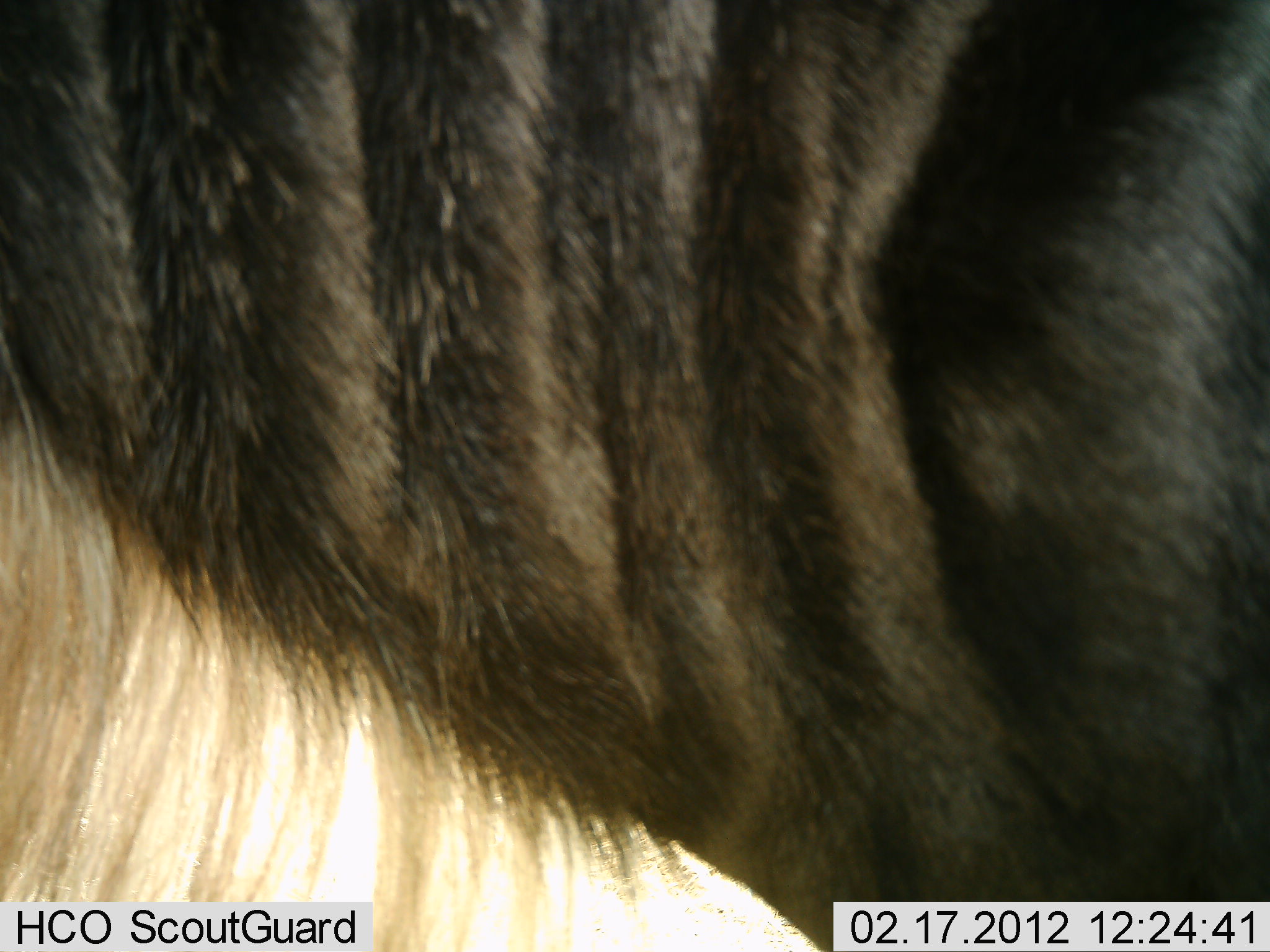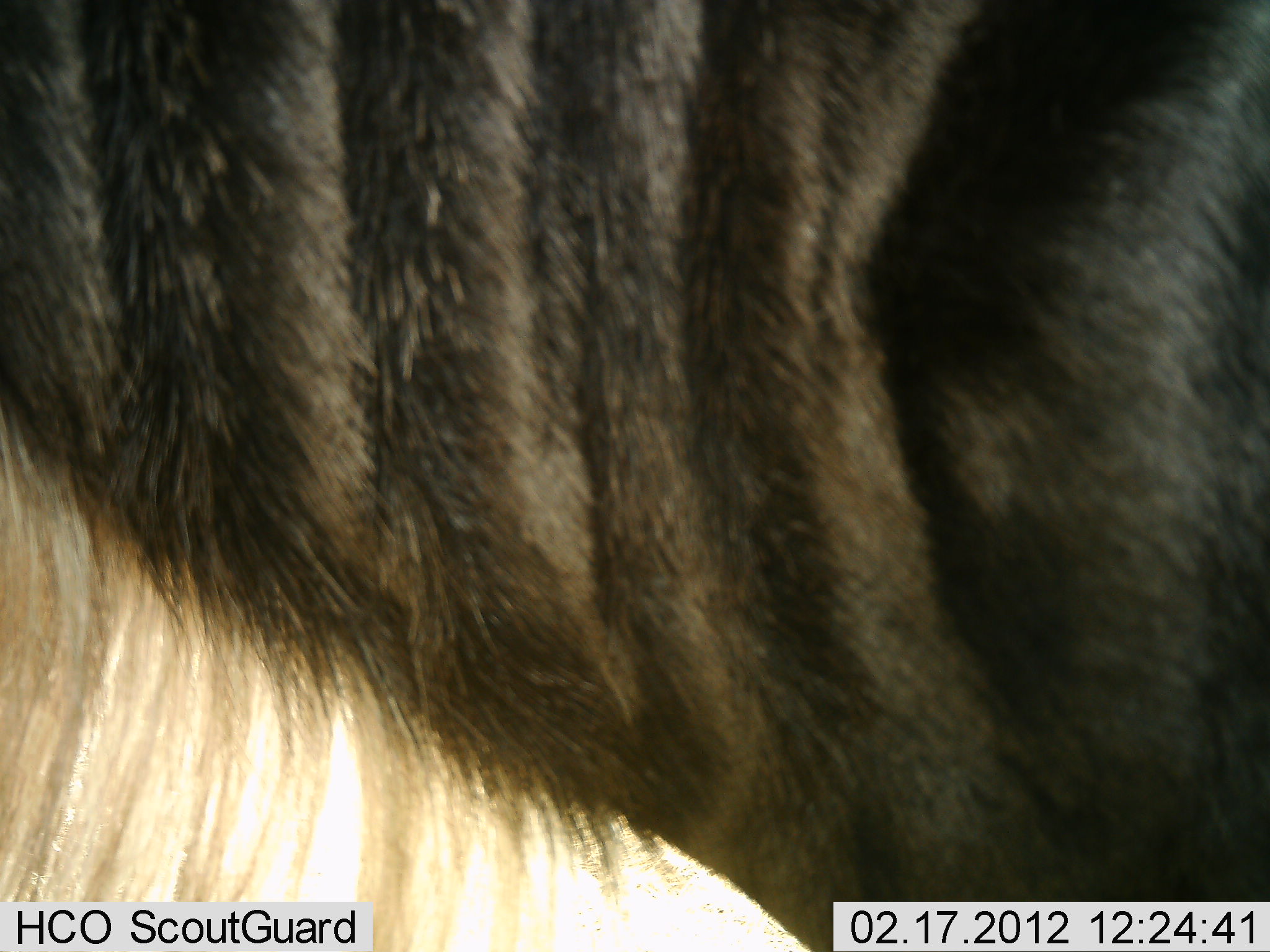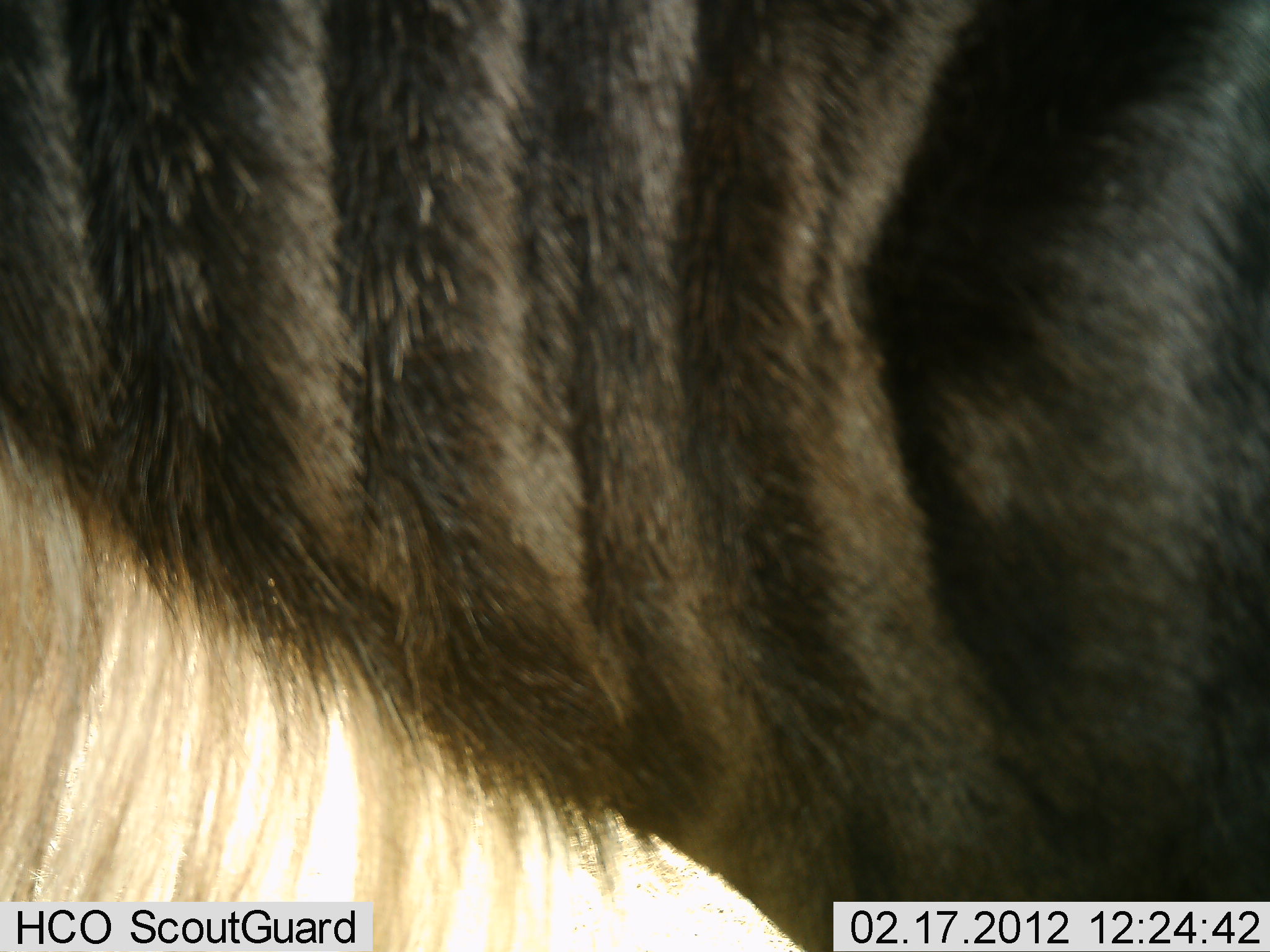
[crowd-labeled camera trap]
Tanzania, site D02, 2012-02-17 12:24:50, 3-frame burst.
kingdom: Animalia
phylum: Chordata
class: Mammalia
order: Artiodactyla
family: Bovidae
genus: Connochaetes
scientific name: Connochaetes taurinus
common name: blue wildebeest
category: wildebeest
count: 1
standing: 90%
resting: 0%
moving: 0%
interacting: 5%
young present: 0%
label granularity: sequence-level